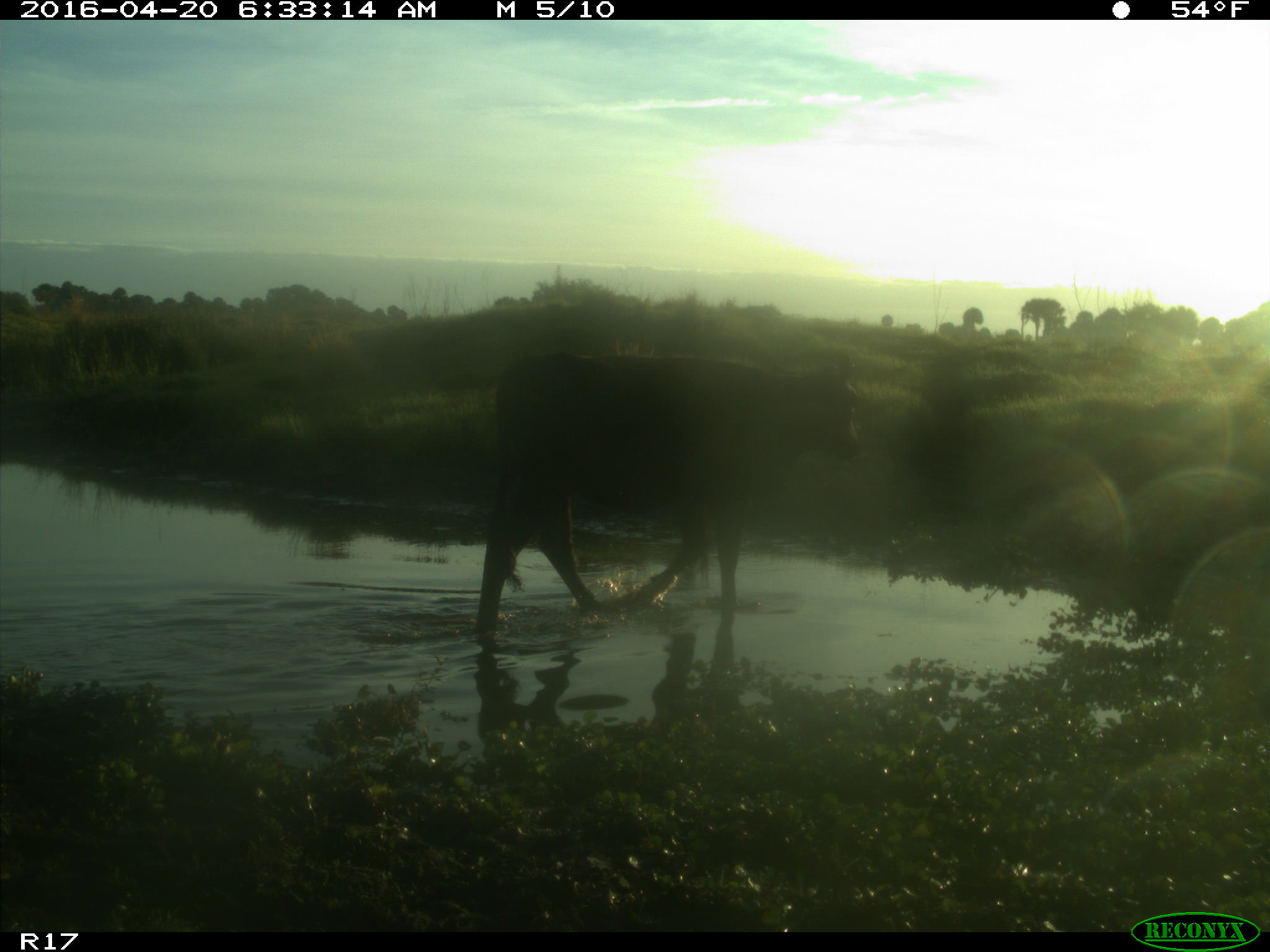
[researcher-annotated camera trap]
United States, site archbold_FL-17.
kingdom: Animalia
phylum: Chordata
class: Mammalia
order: Artiodactyla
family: Bovidae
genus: Bos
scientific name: Bos taurus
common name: domestic cow